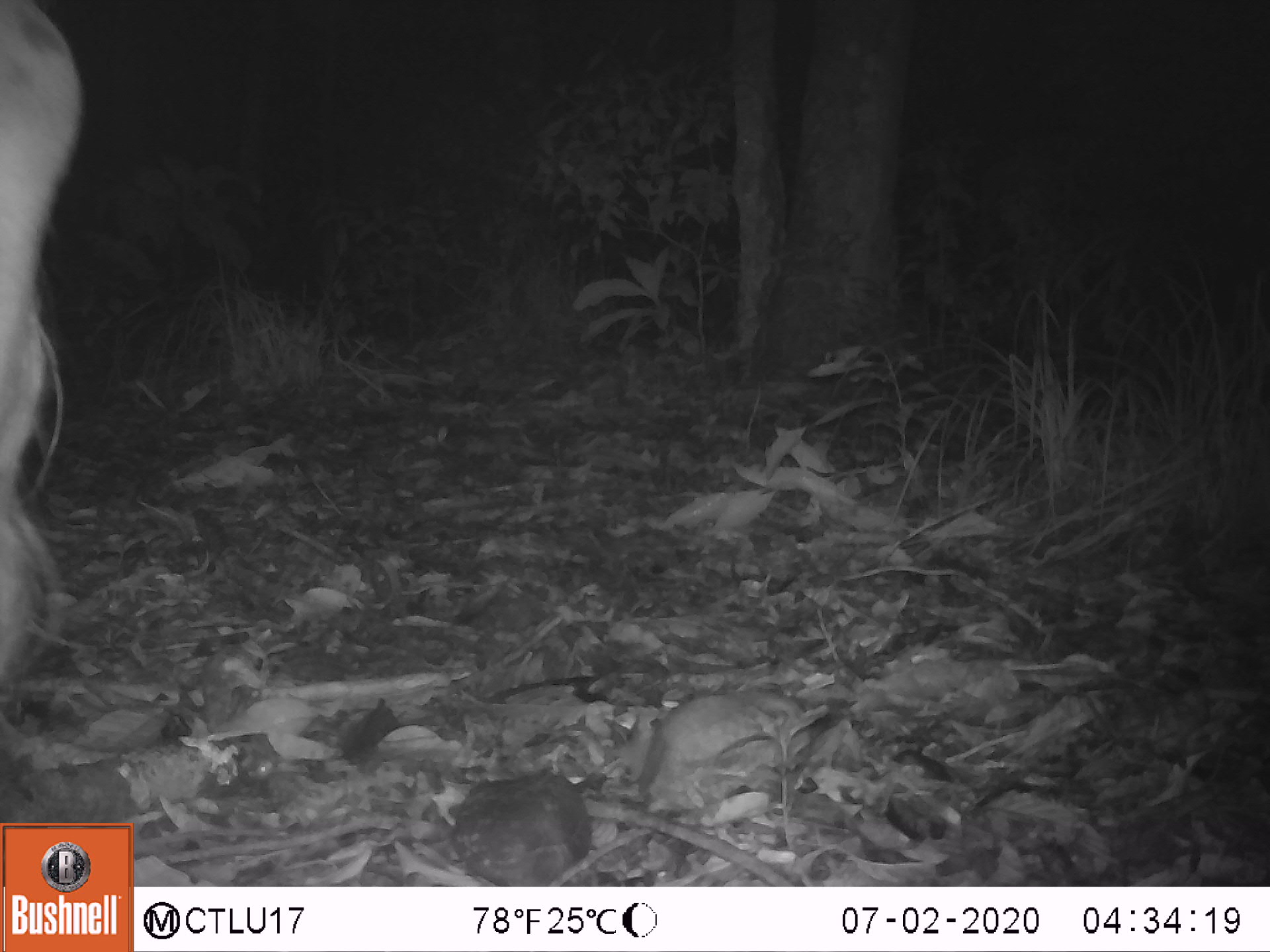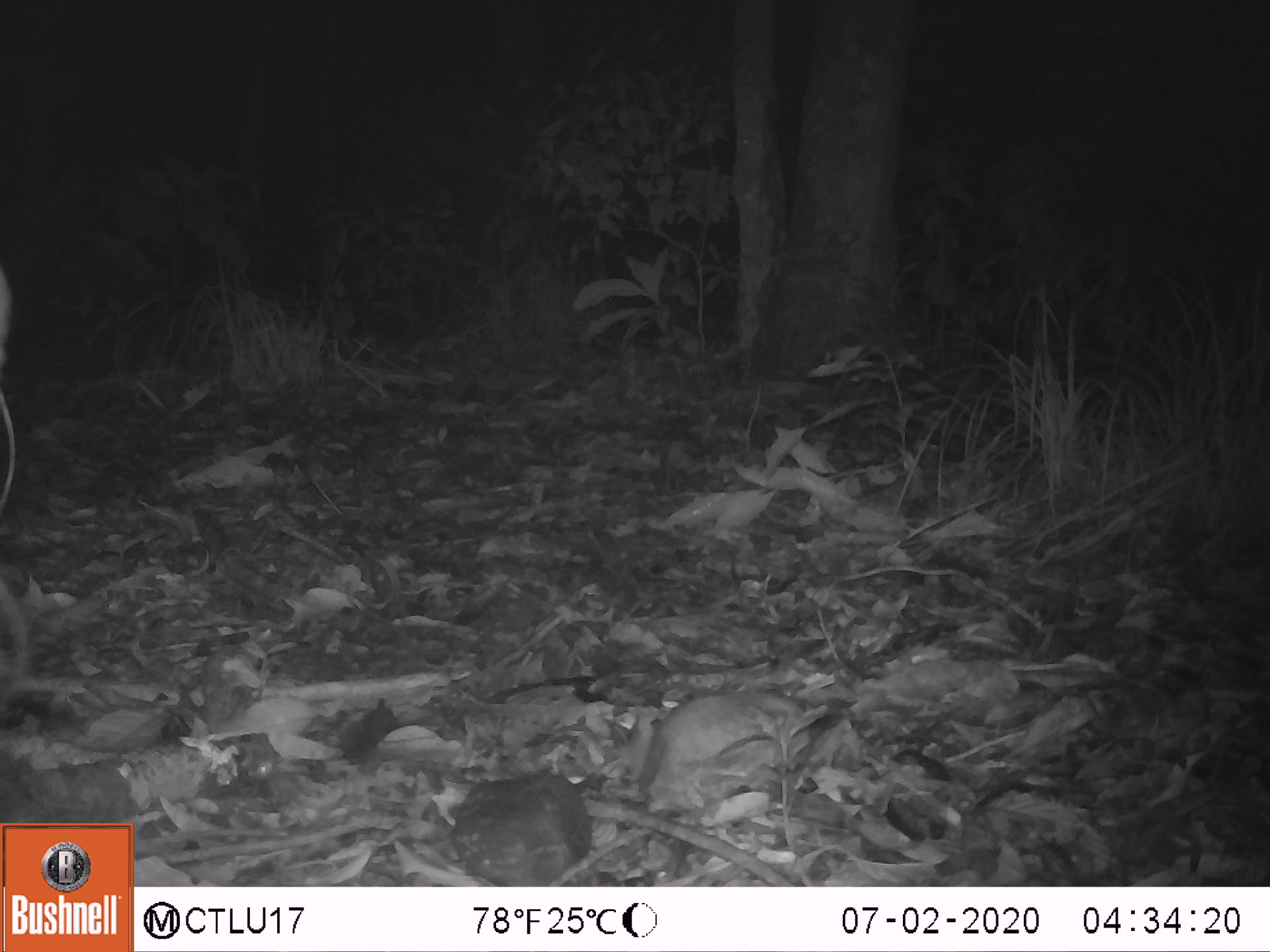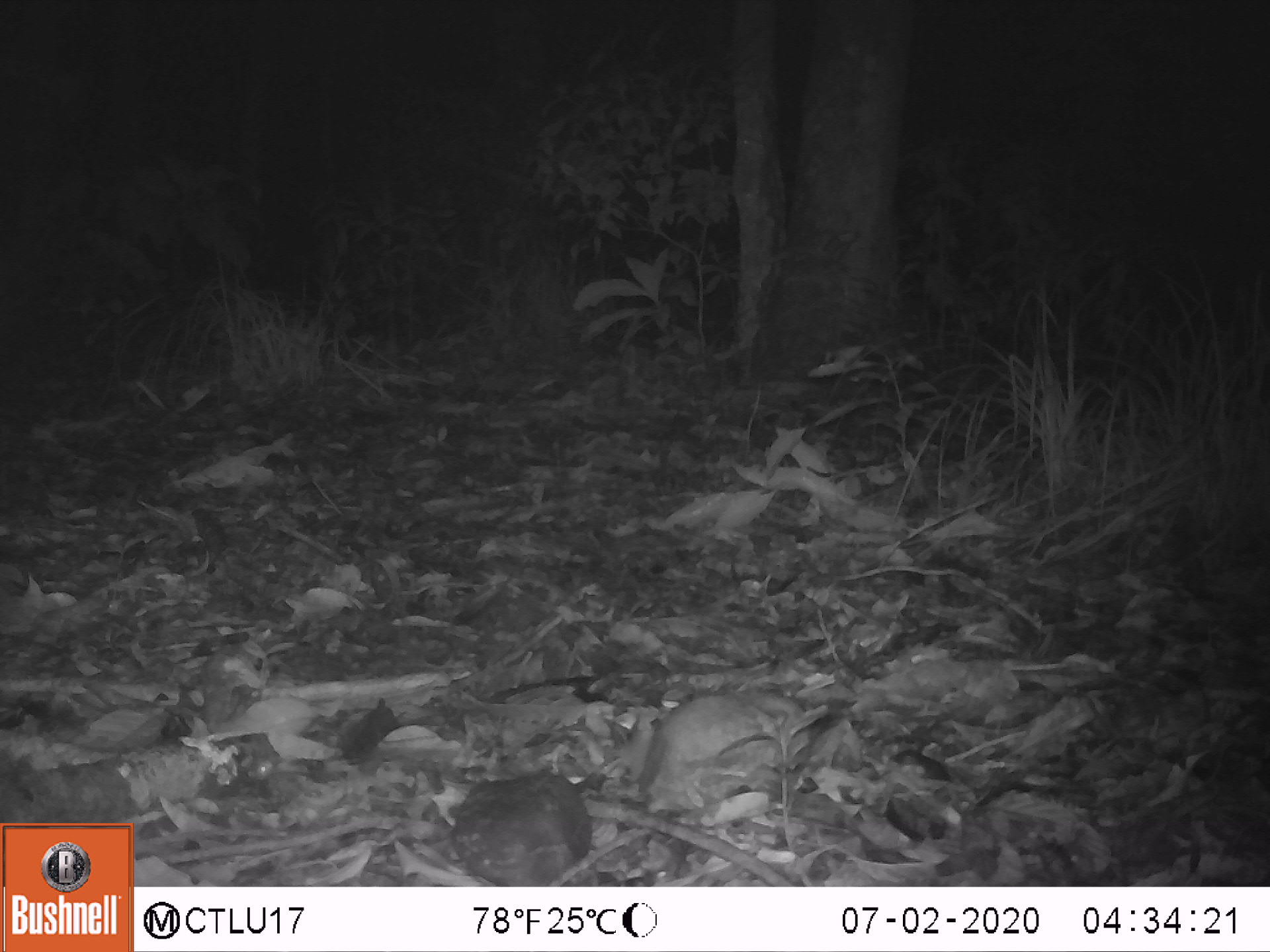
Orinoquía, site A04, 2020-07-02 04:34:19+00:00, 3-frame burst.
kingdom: Animalia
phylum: Chordata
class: Mammalia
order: Artiodactyla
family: Bovidae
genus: Bos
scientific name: Bos taurus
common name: cow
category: cattle